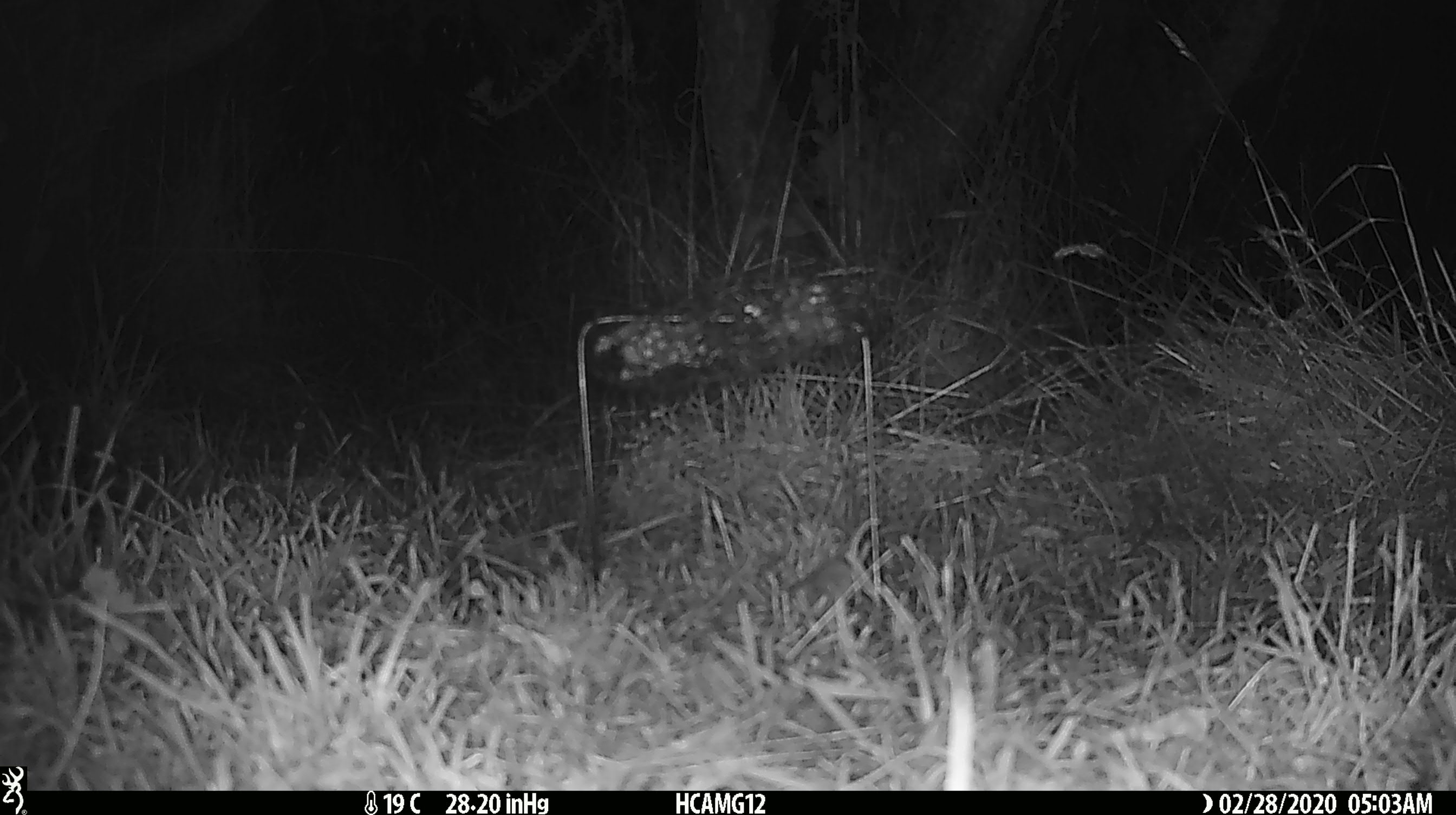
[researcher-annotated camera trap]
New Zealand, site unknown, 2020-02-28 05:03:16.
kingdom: Animalia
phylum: Chordata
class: Mammalia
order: Rodentia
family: Muridae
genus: Mus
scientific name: Mus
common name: mouse